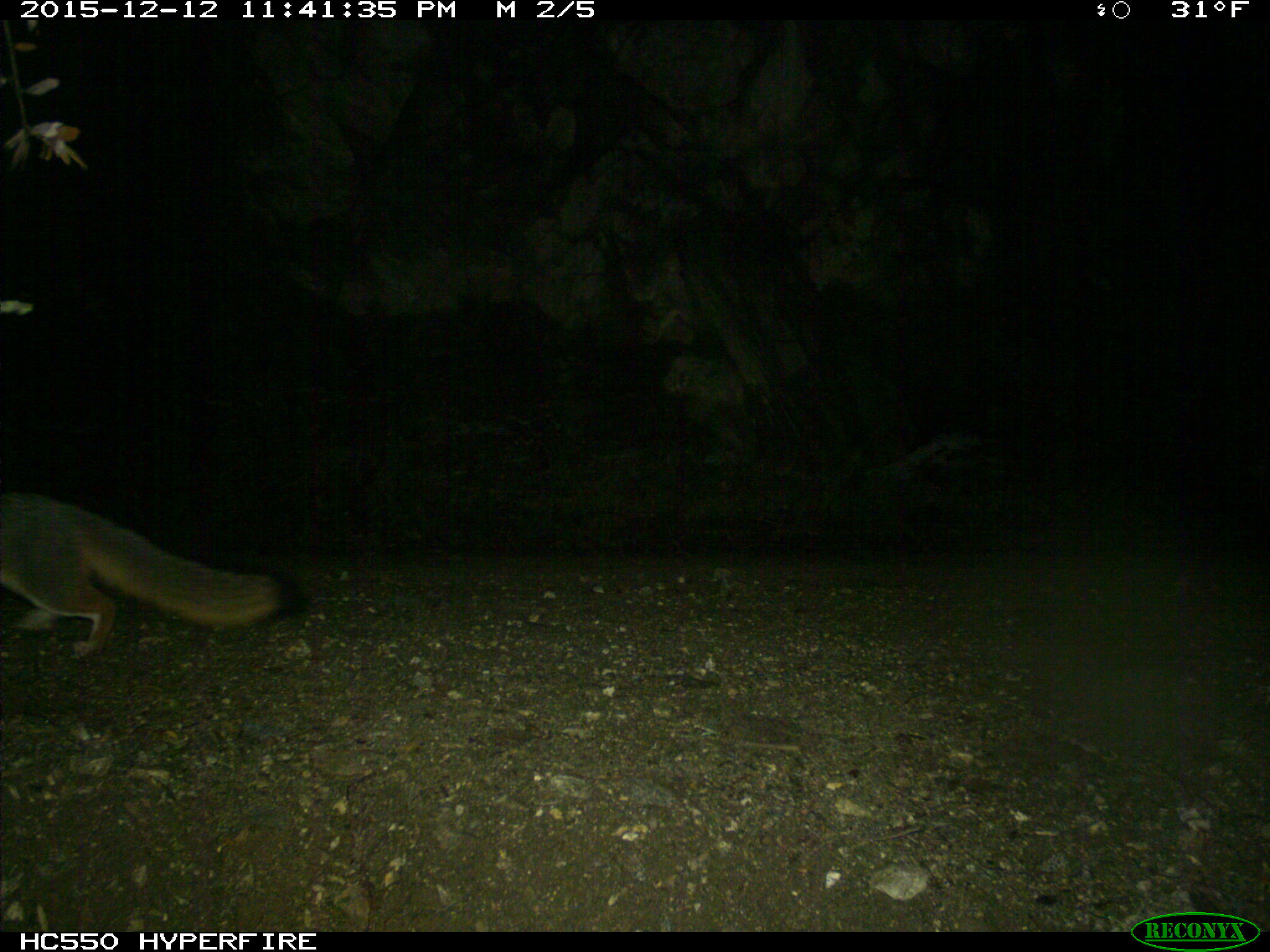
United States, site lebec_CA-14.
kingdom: Animalia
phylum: Chordata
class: Mammalia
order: Carnivora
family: Canidae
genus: Urocyon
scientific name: Urocyon cinereoargenteus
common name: gray fox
Urocyon cinereoargenteus (gray fox).